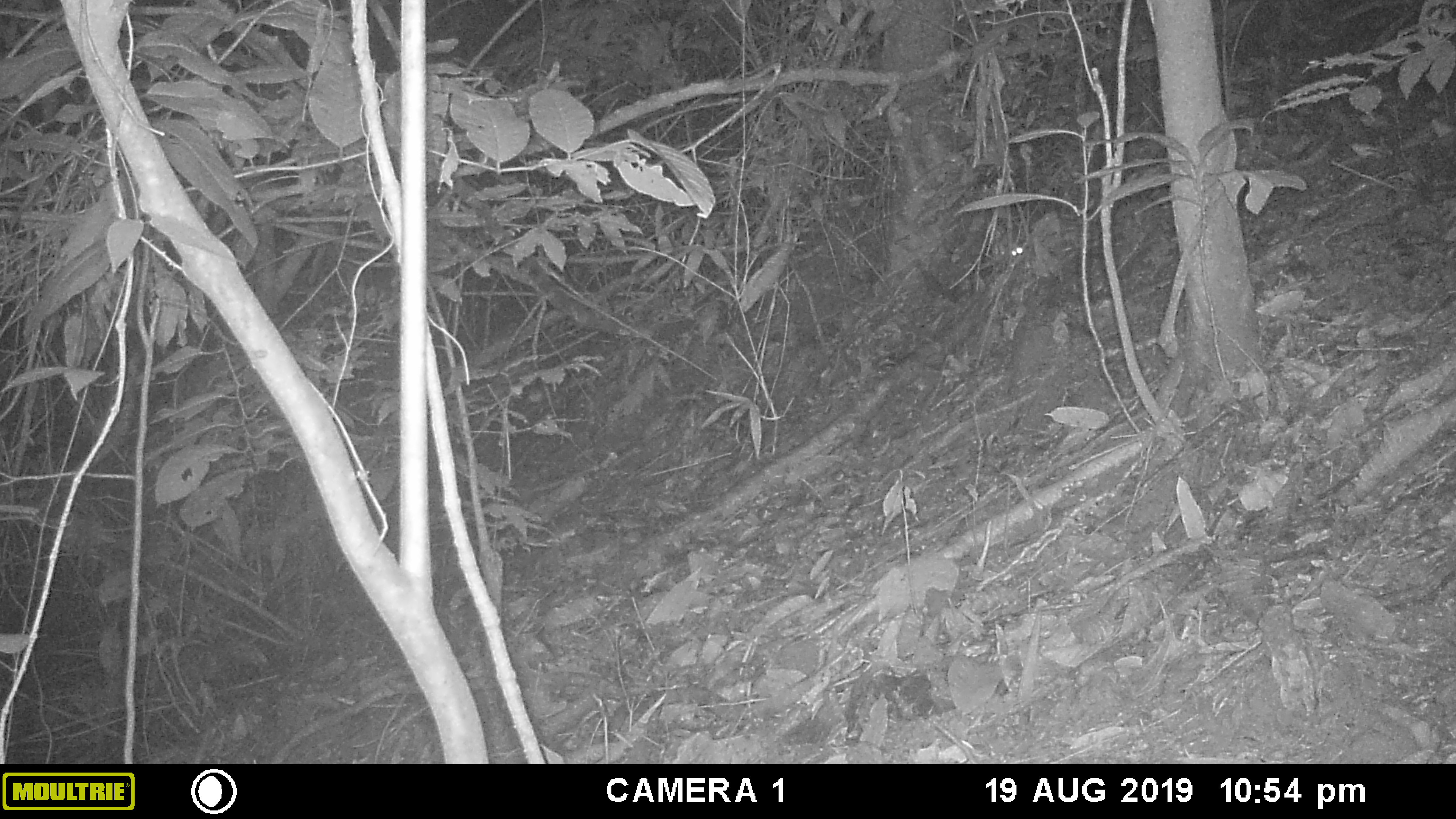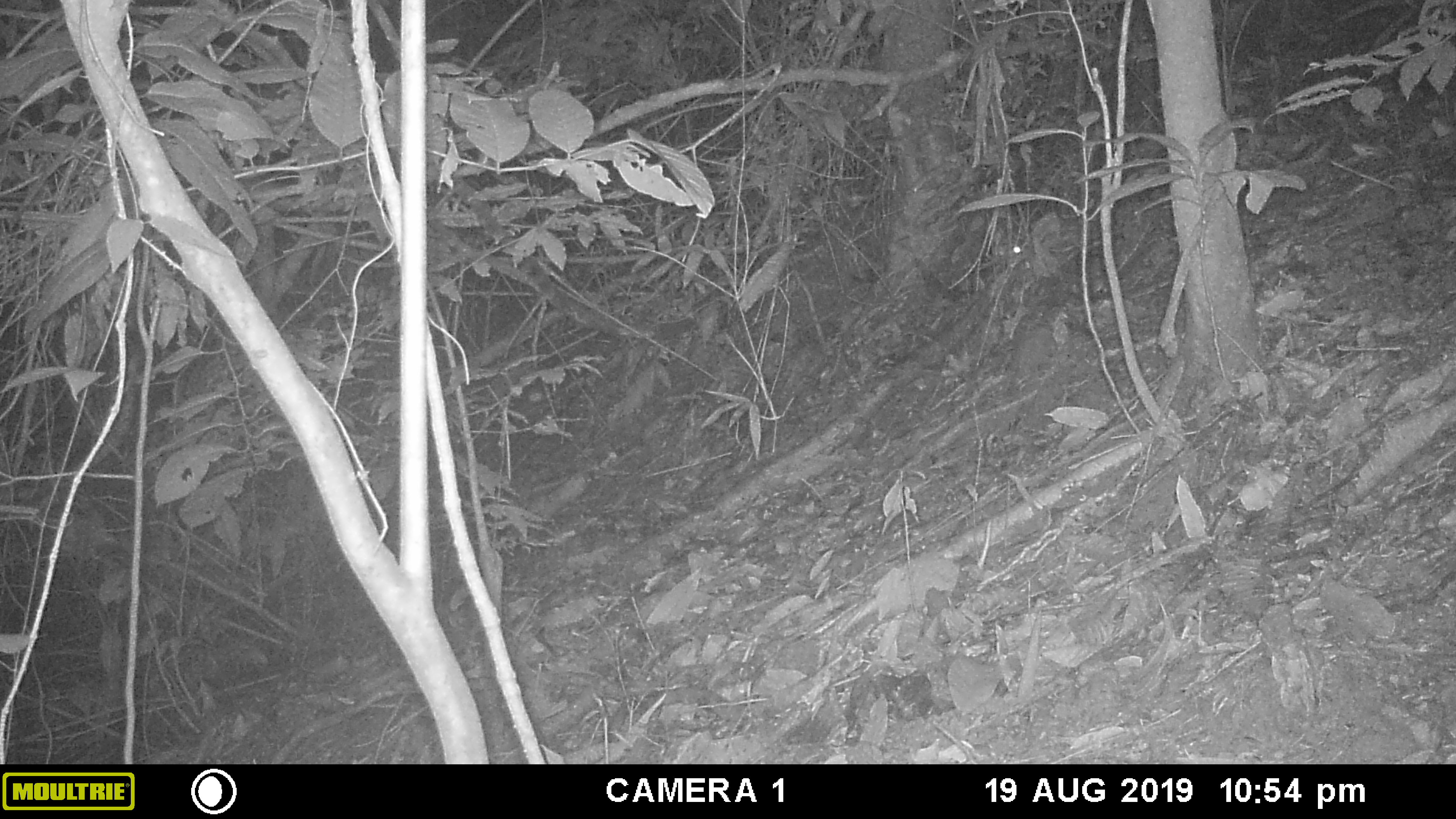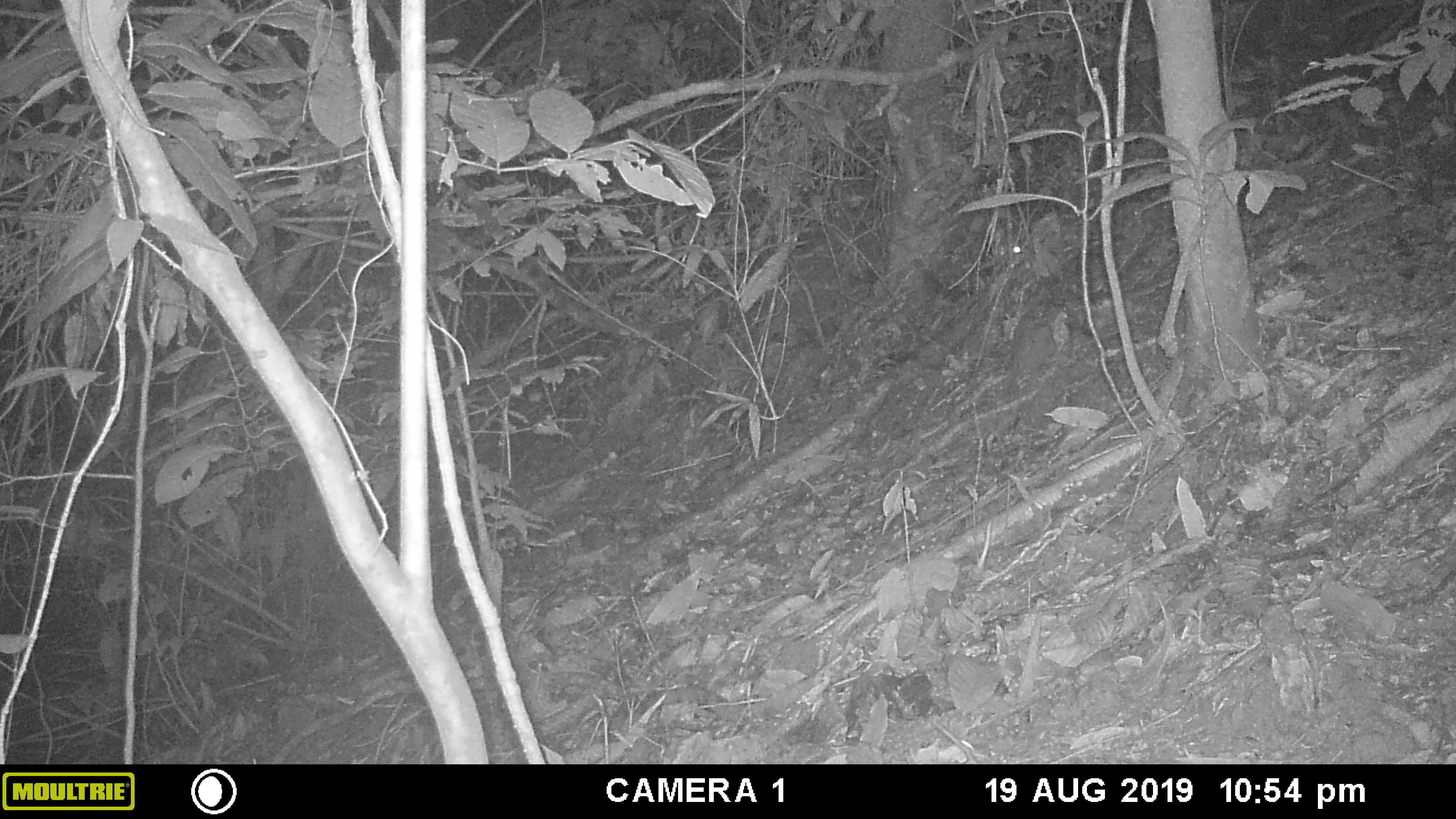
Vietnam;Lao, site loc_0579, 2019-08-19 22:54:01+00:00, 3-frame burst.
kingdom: Animalia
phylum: Chordata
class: Mammalia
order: Rodentia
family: Muridae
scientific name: Muridae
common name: old-world mice and rats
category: unidentified murid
Unidentified murid (old-world mice and rats) (Muridae). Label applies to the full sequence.